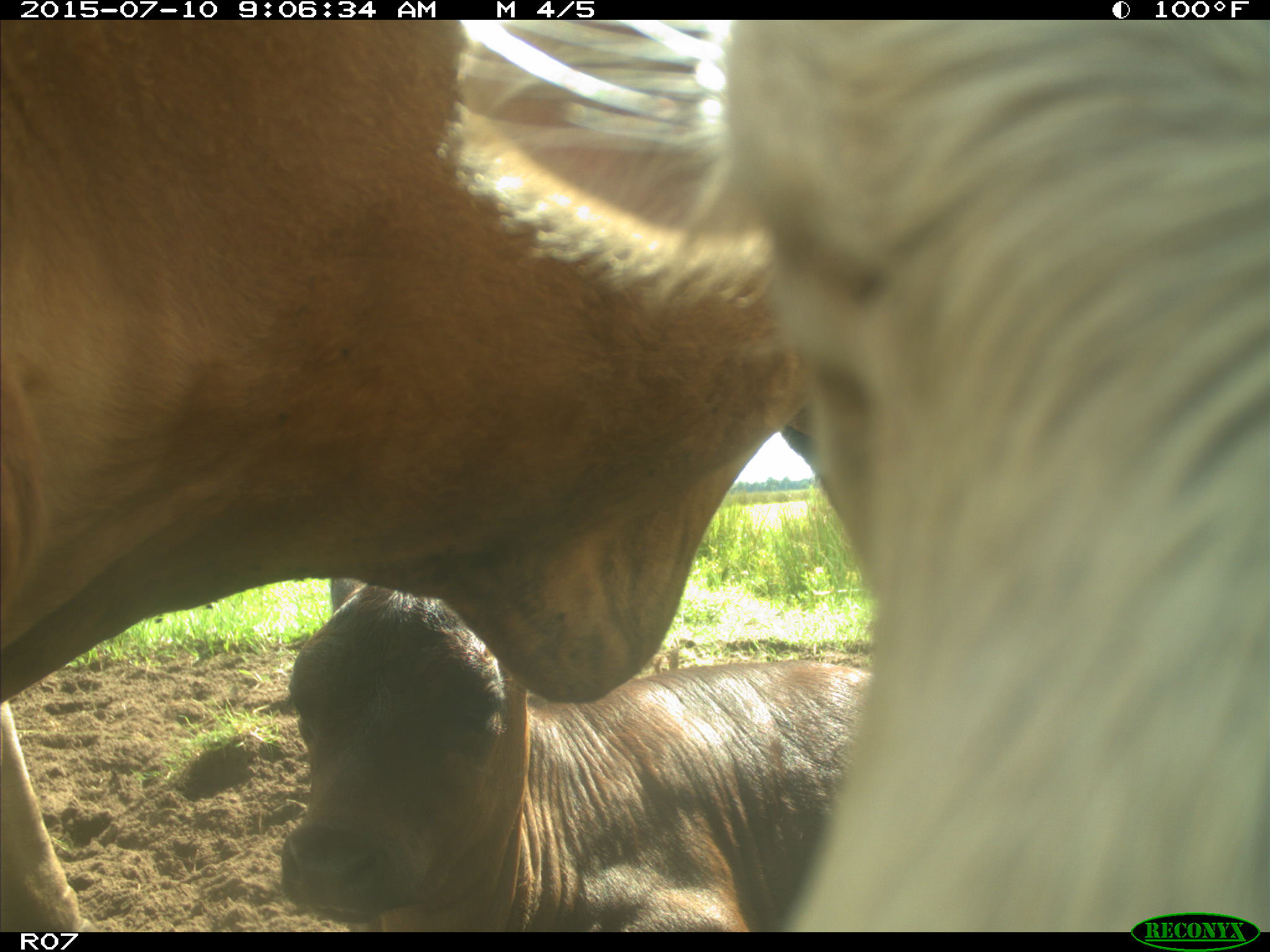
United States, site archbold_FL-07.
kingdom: Animalia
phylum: Chordata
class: Mammalia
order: Artiodactyla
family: Bovidae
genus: Bos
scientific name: Bos taurus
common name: domestic cow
Bos taurus (domestic cow).